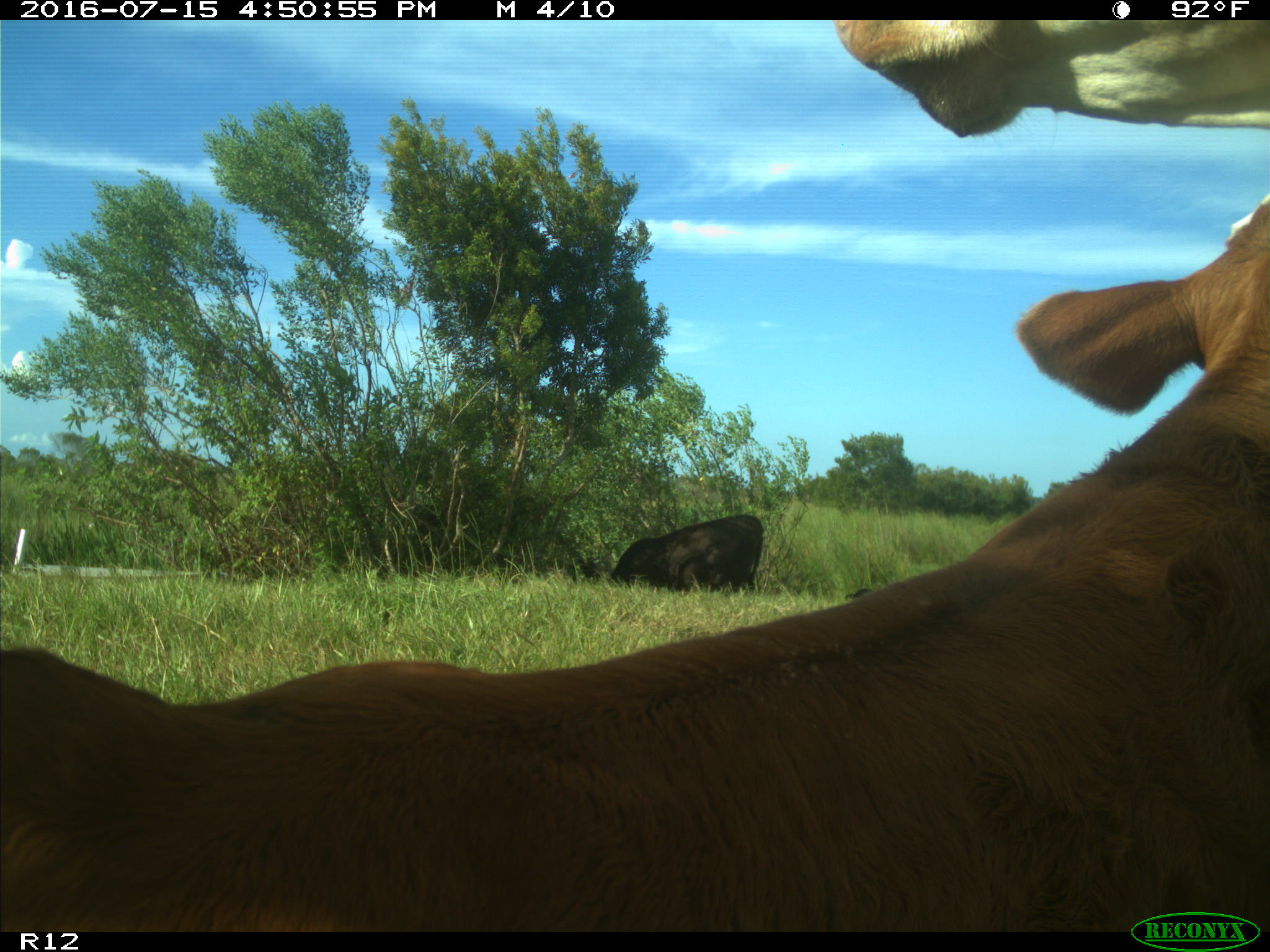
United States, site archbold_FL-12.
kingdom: Animalia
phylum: Chordata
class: Mammalia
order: Artiodactyla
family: Bovidae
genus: Bos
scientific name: Bos taurus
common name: domestic cow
Bos taurus (domestic cow).